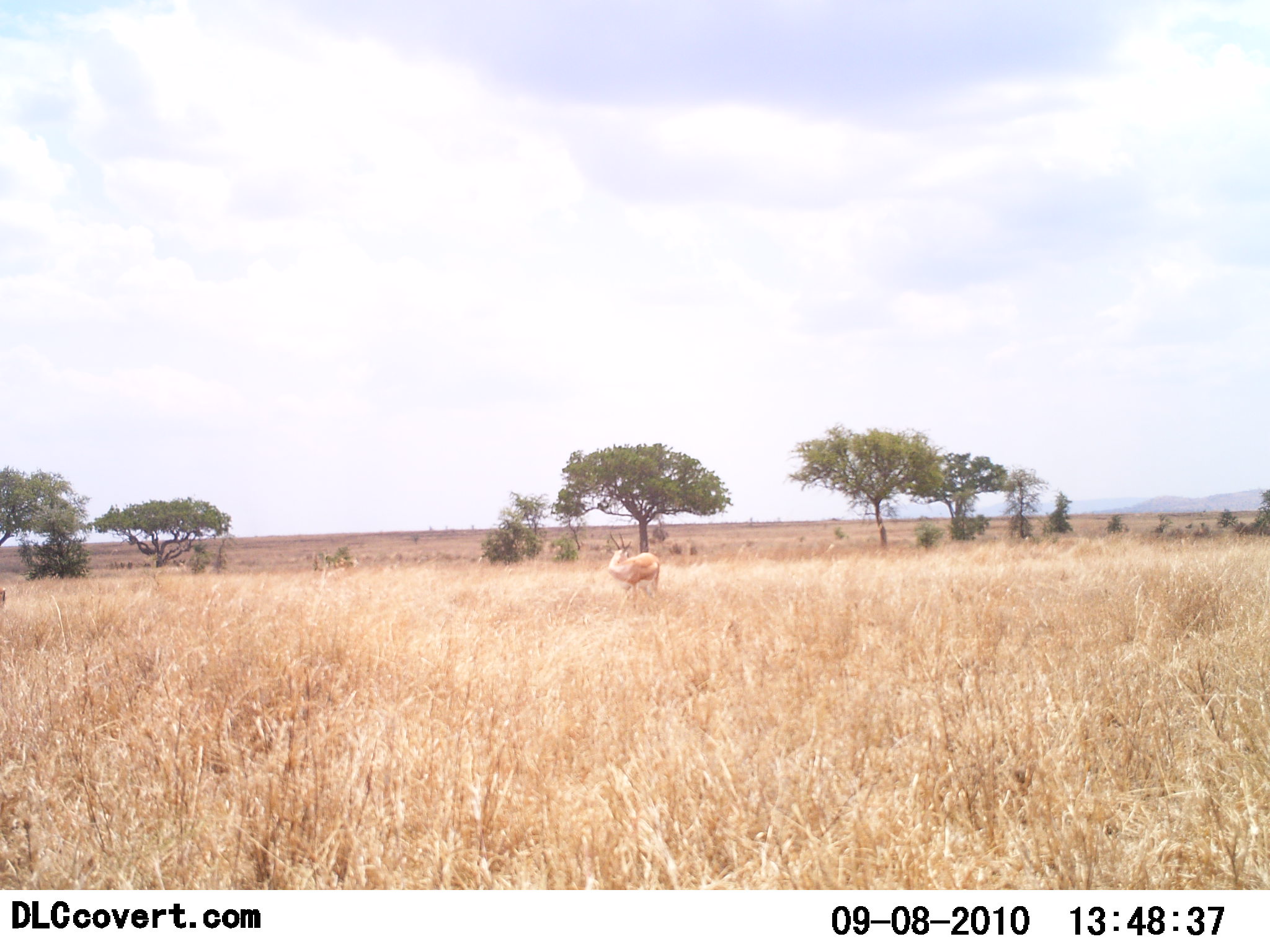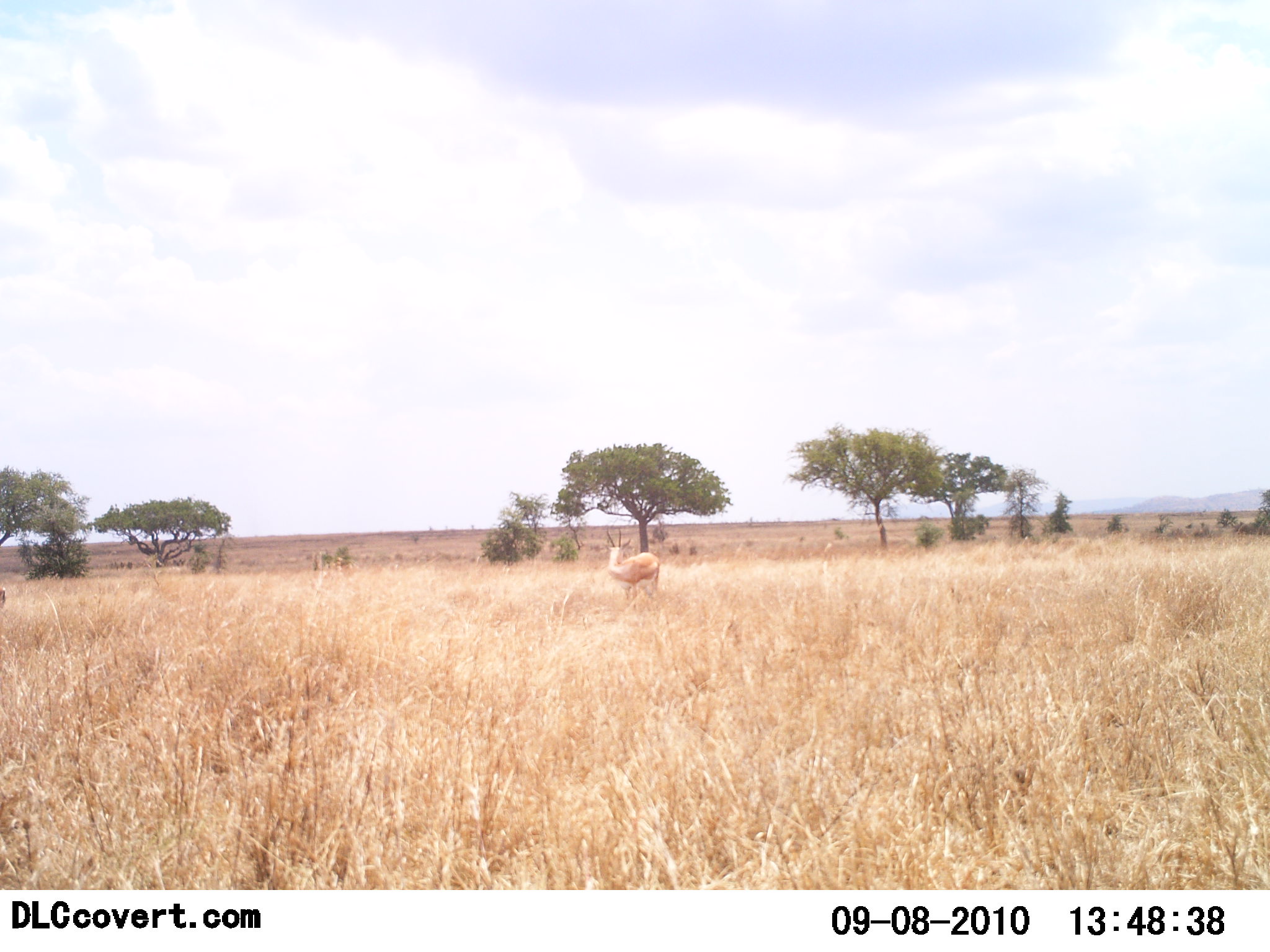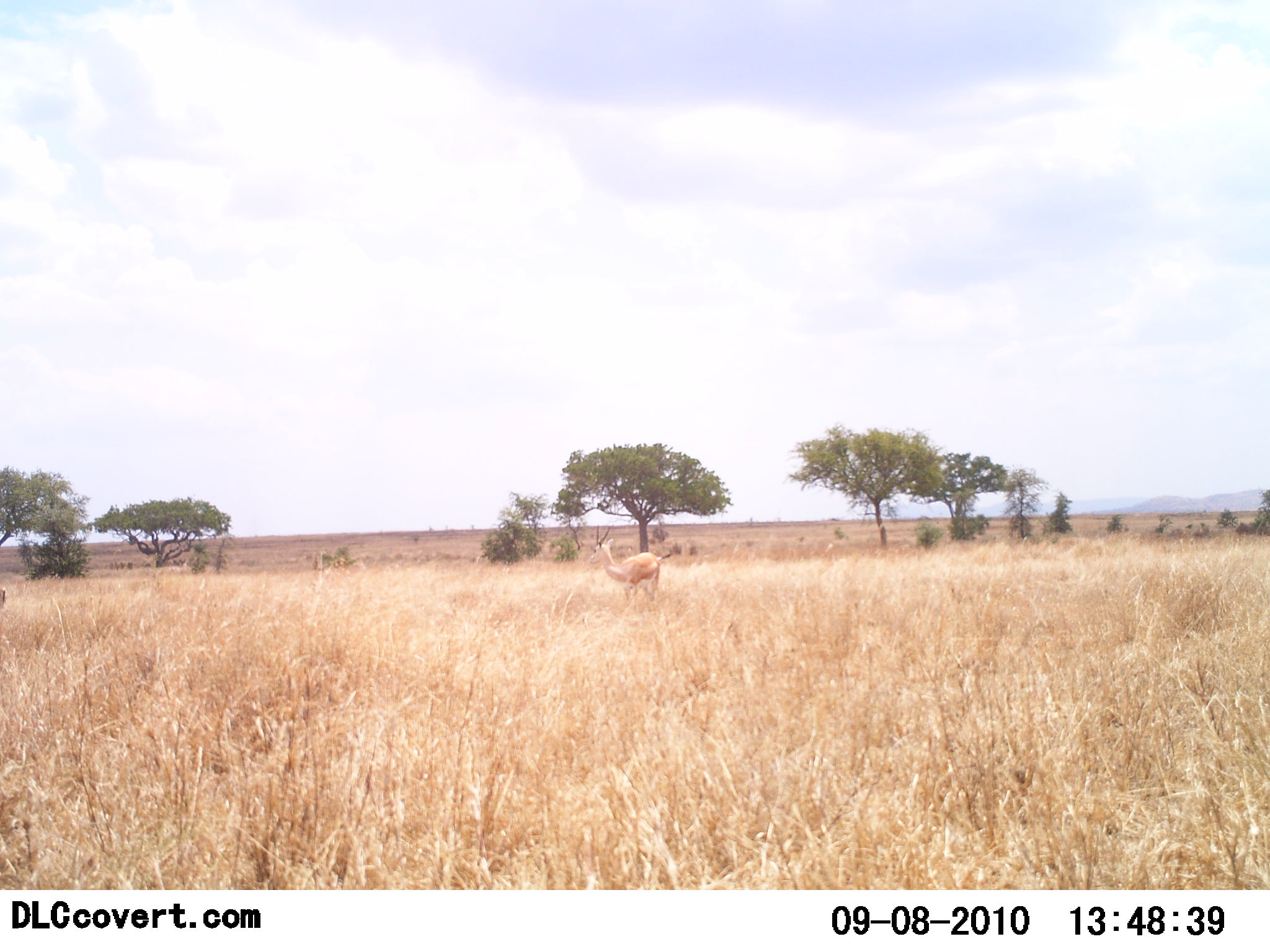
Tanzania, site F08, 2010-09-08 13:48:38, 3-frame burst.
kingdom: Animalia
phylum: Chordata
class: Mammalia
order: Artiodactyla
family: Bovidae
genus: Nanger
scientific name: Nanger granti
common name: grant's gazelle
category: gazellegrants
Gazellegrants (grant's gazelle) (Nanger granti), count 1. Behavior (volunteer vote fractions): standing 100%, resting 0%, moving 0%, interacting 0%. Young present (vote fraction): 0%. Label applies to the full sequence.